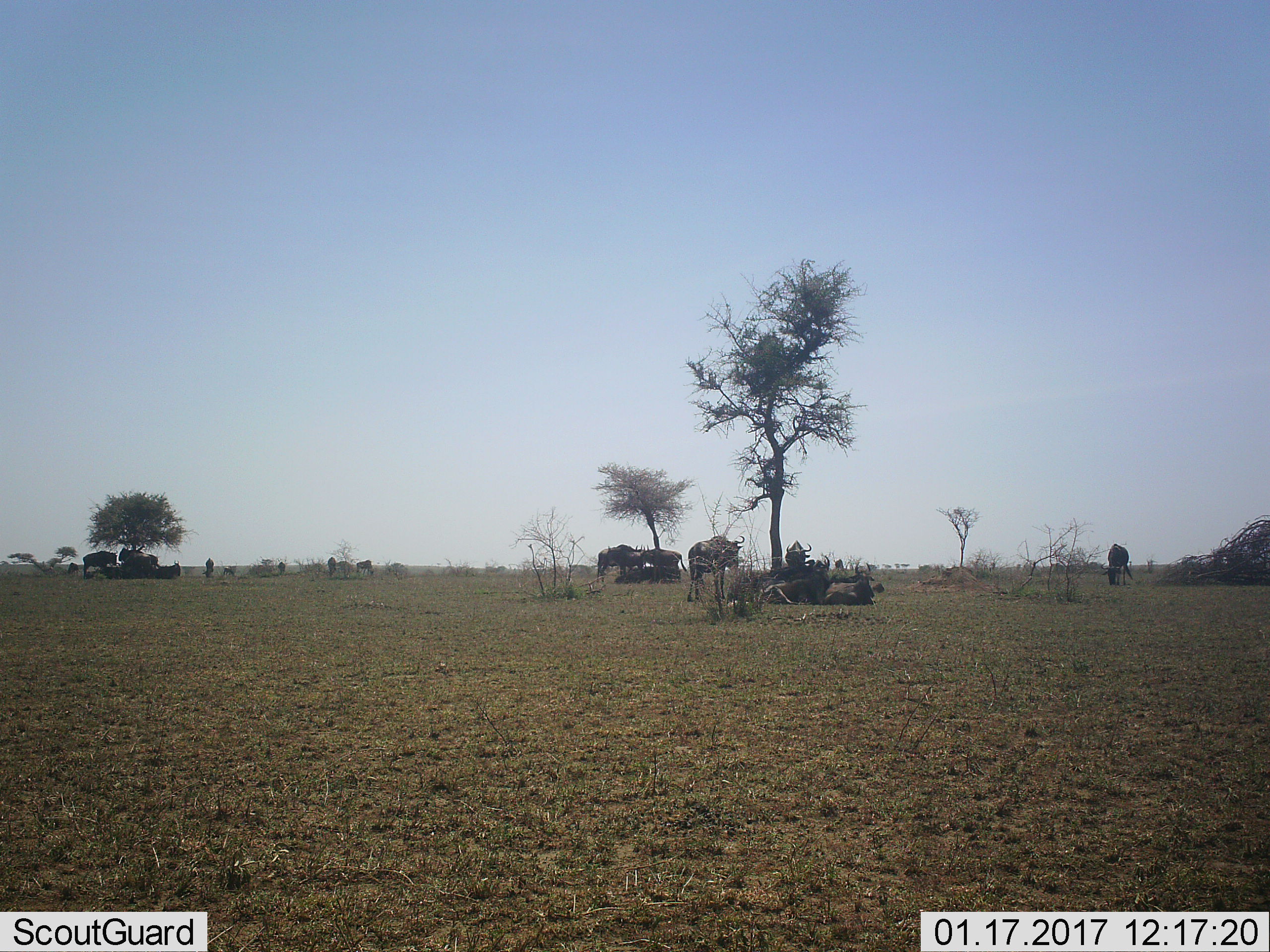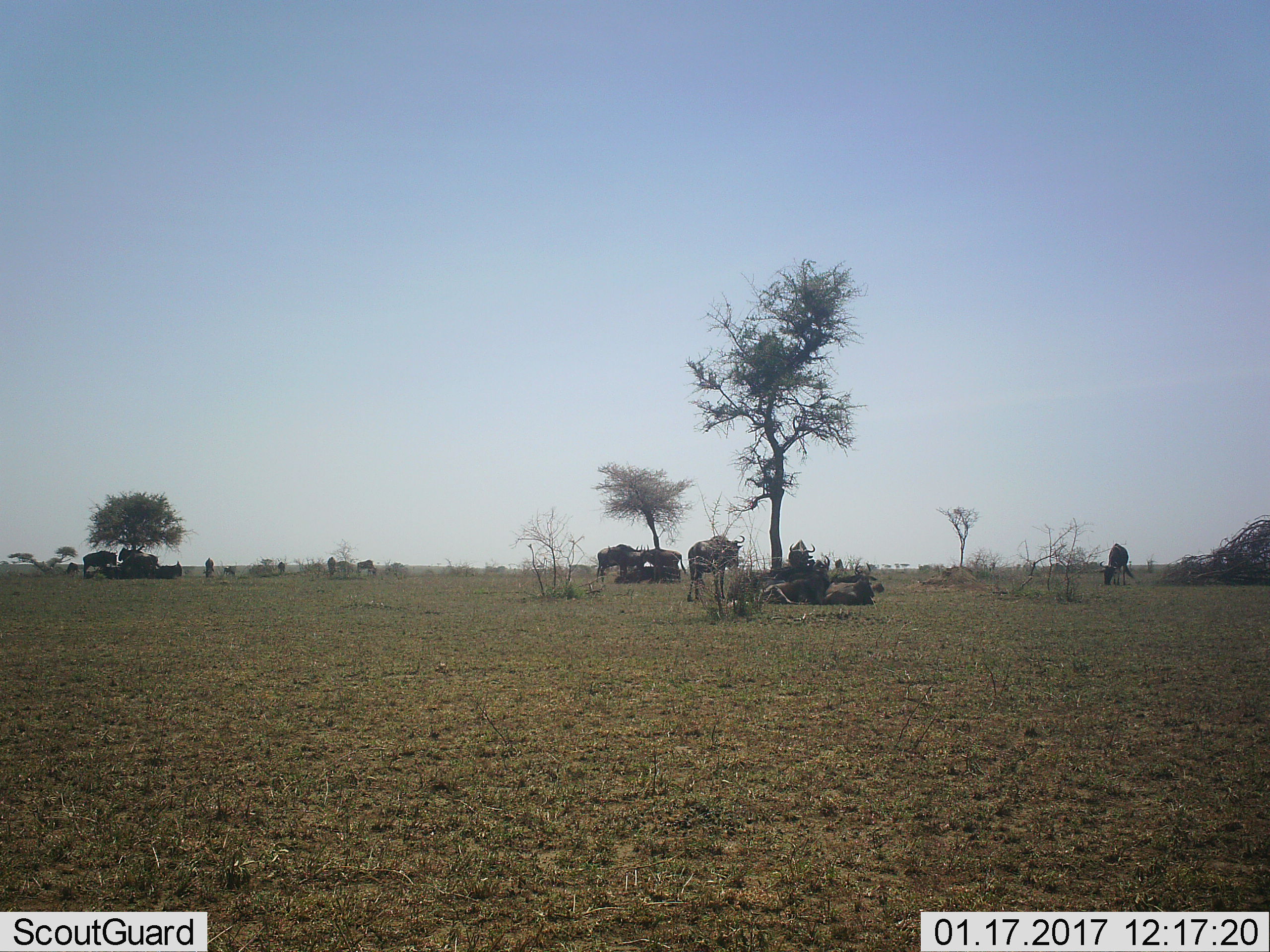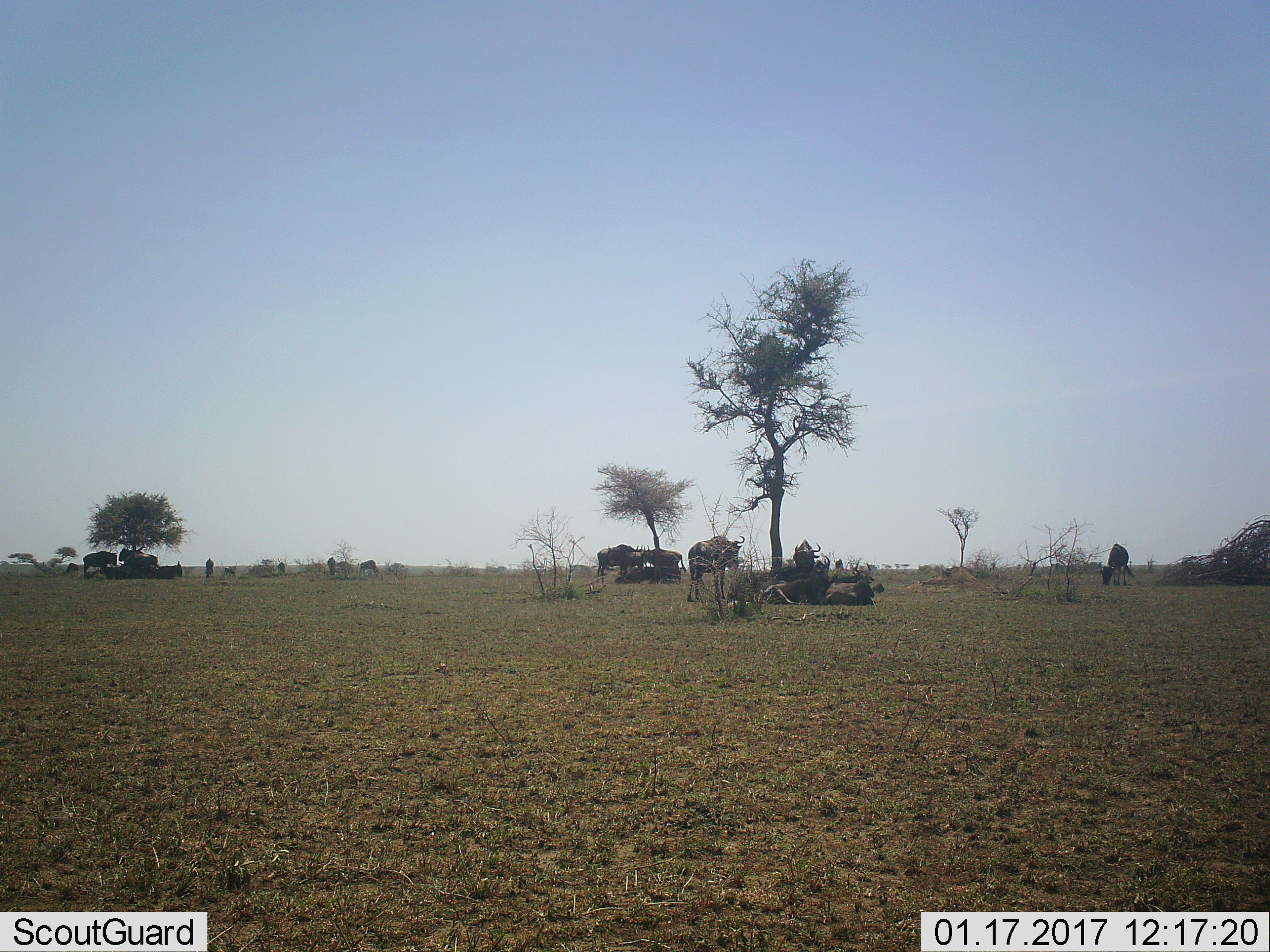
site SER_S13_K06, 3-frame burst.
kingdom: Animalia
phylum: Chordata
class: Mammalia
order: Artiodactyla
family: Bovidae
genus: Connochaetes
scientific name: Connochaetes taurinus taurinus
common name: blue wildebeest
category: wildebeestblue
Wildebeestblue (blue wildebeest) (Connochaetes taurinus taurinus), count 11-50. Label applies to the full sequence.